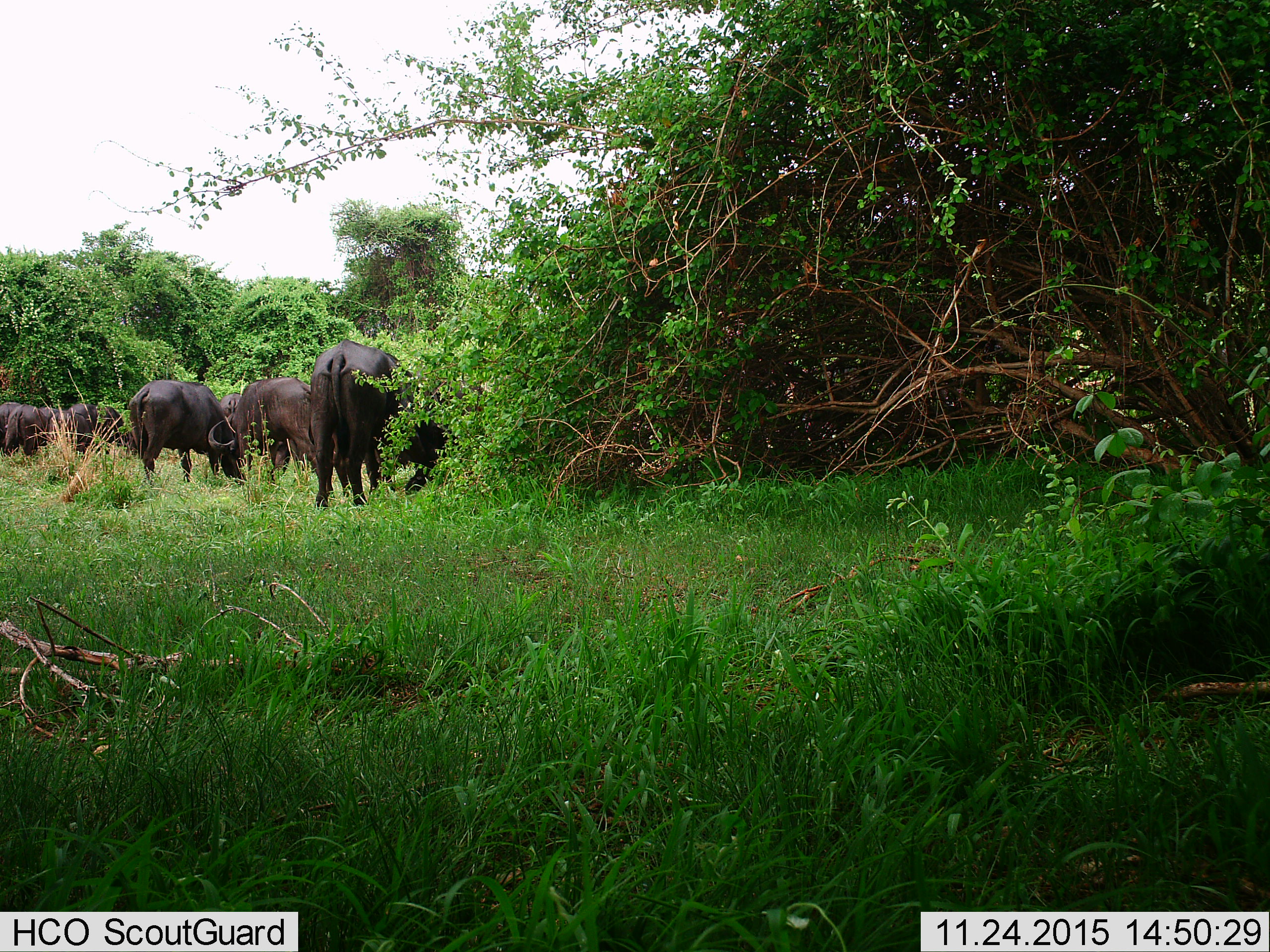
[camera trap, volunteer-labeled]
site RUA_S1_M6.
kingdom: Animalia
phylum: Chordata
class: Mammalia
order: Artiodactyla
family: Bovidae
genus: Syncerus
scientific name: Syncerus caffer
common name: african buffalo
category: buffalo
Buffalo (african buffalo) (Syncerus caffer), count 8. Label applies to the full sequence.